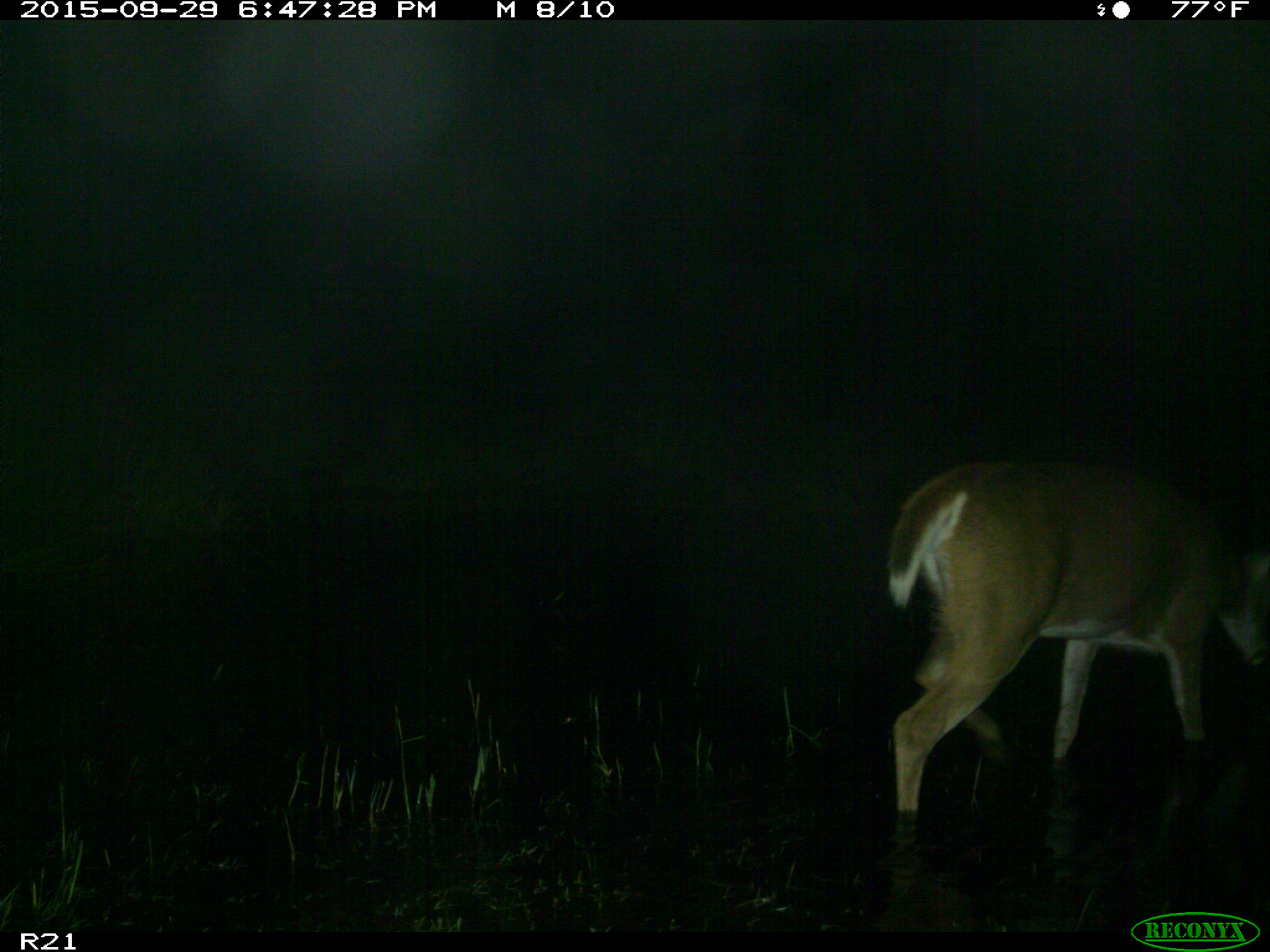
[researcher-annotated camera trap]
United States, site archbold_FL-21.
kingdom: Animalia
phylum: Chordata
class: Mammalia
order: Artiodactyla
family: Cervidae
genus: Odocoileus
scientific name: Odocoileus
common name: deer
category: unidentified deer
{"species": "unidentified deer (deer) (Odocoileus)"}